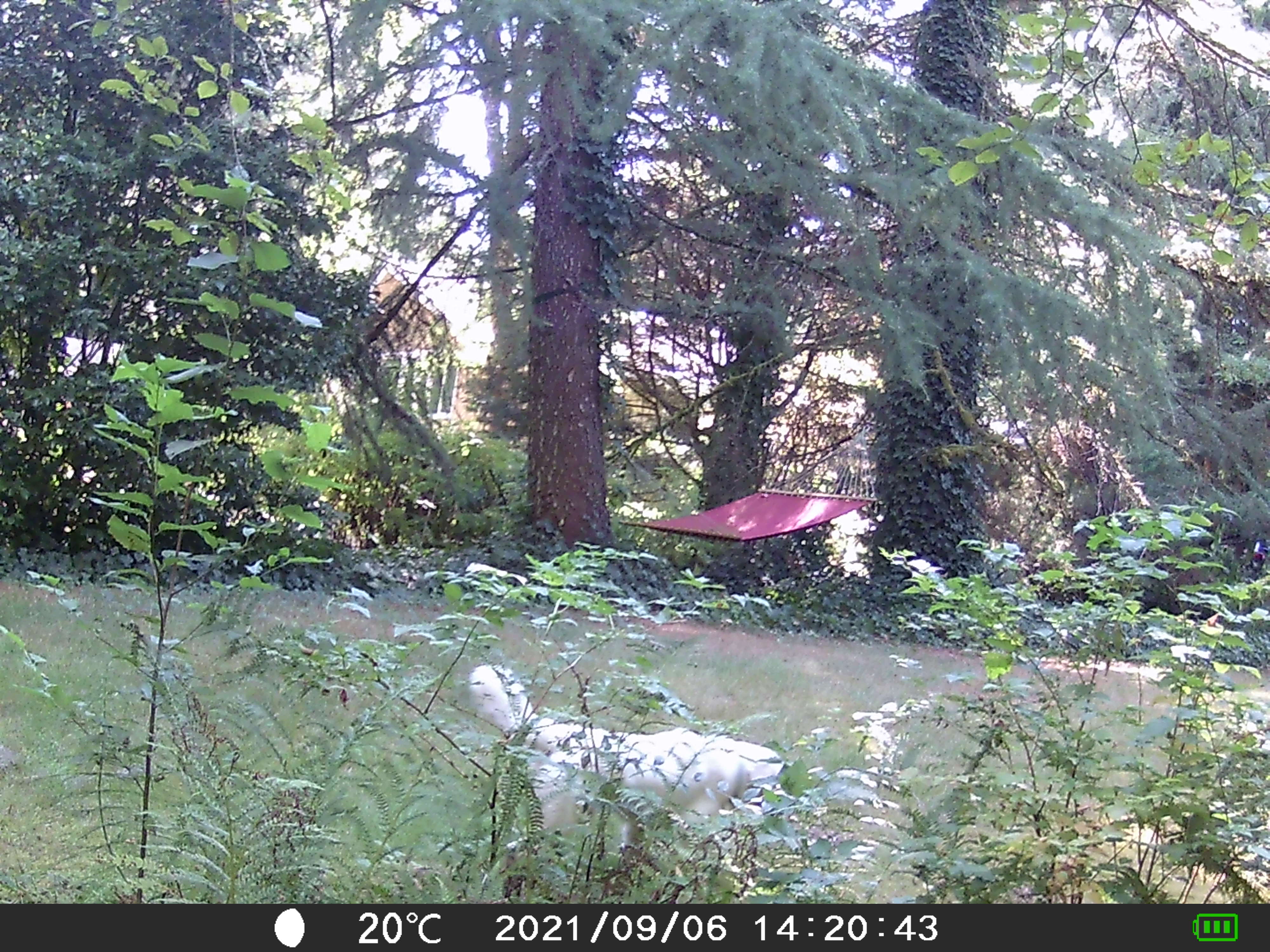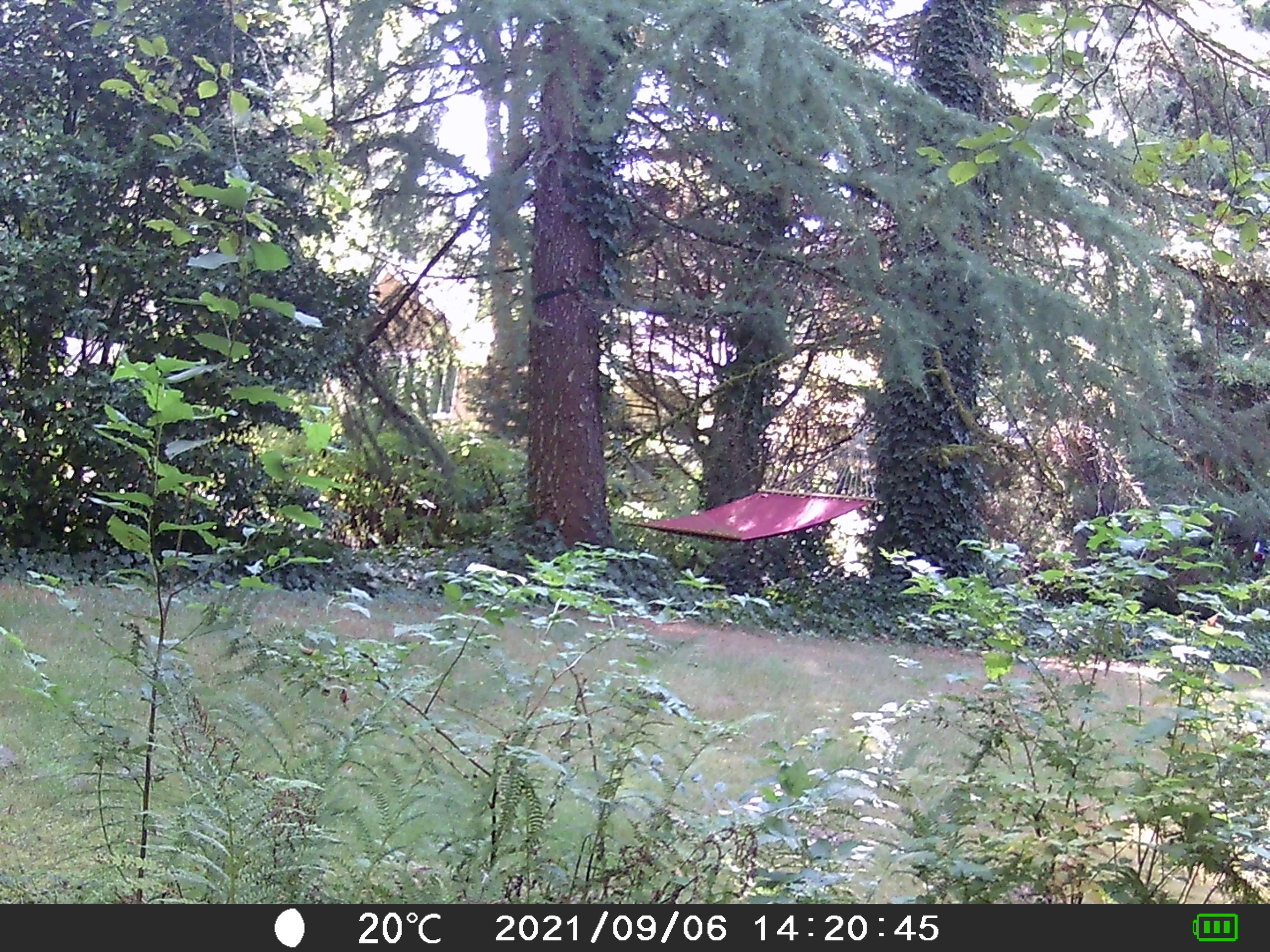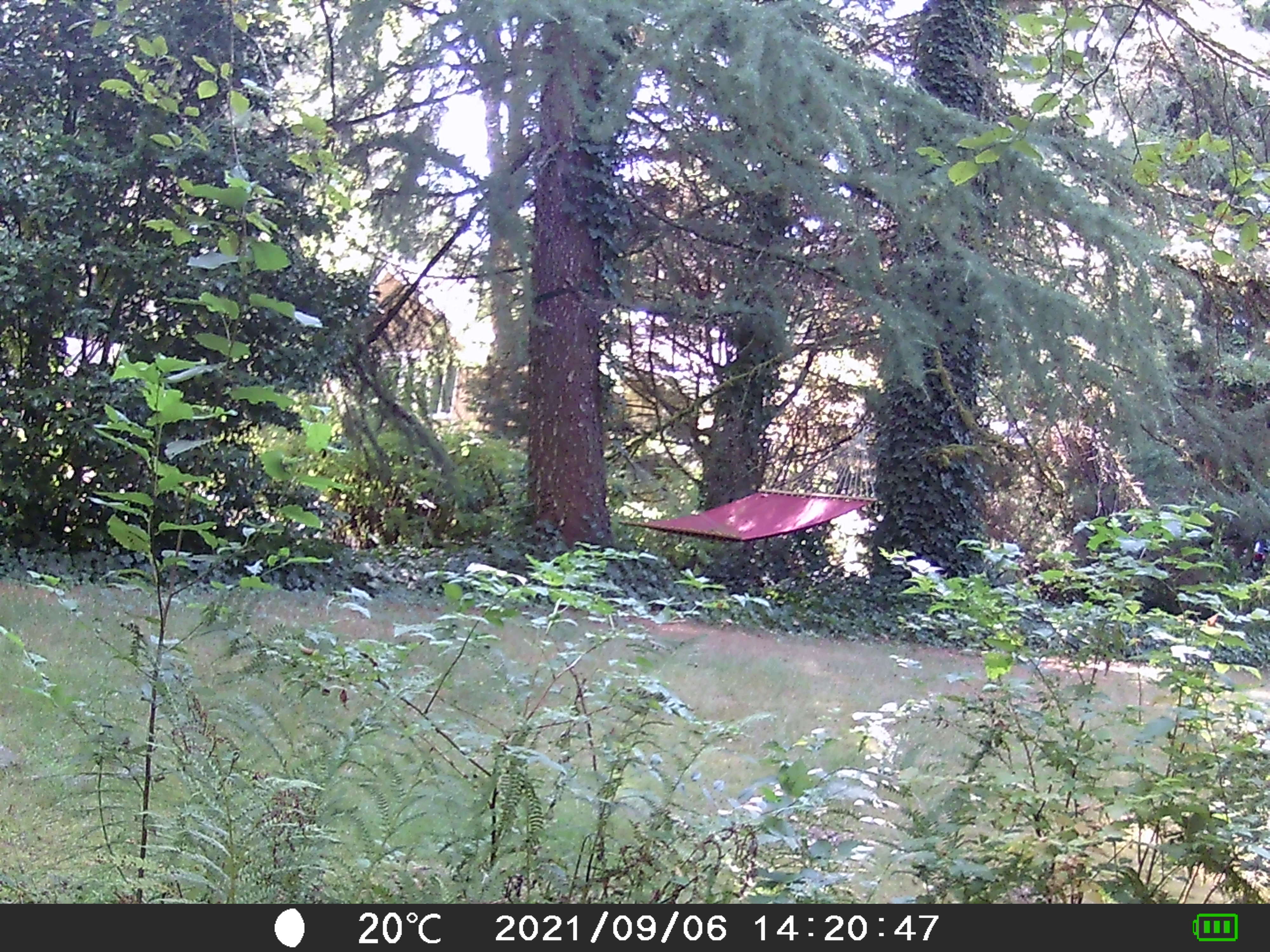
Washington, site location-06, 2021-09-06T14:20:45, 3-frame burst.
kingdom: Animalia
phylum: Chordata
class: Mammalia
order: Carnivora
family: Canidae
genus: Canis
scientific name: Canis familiaris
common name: domestic dog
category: dog